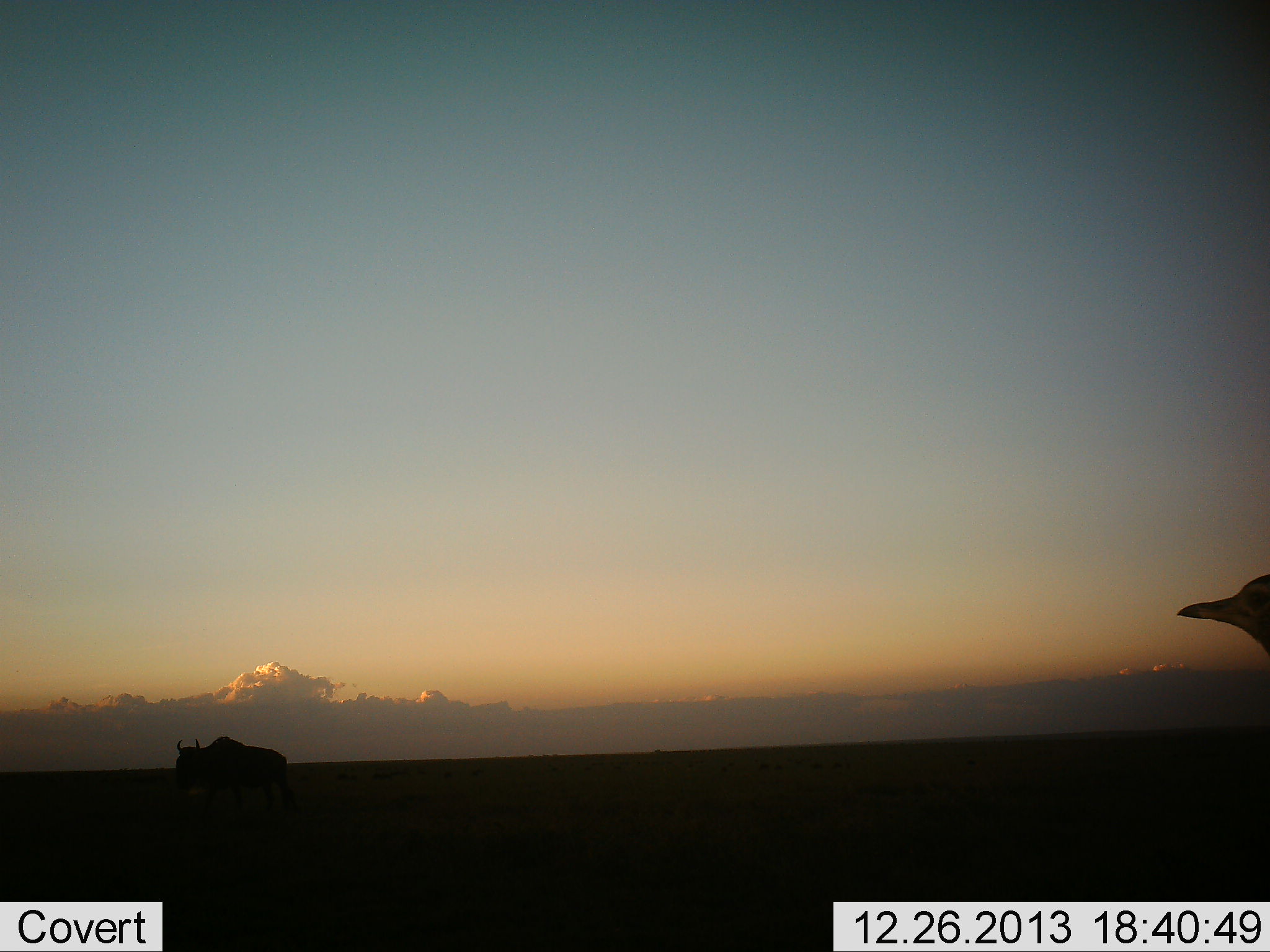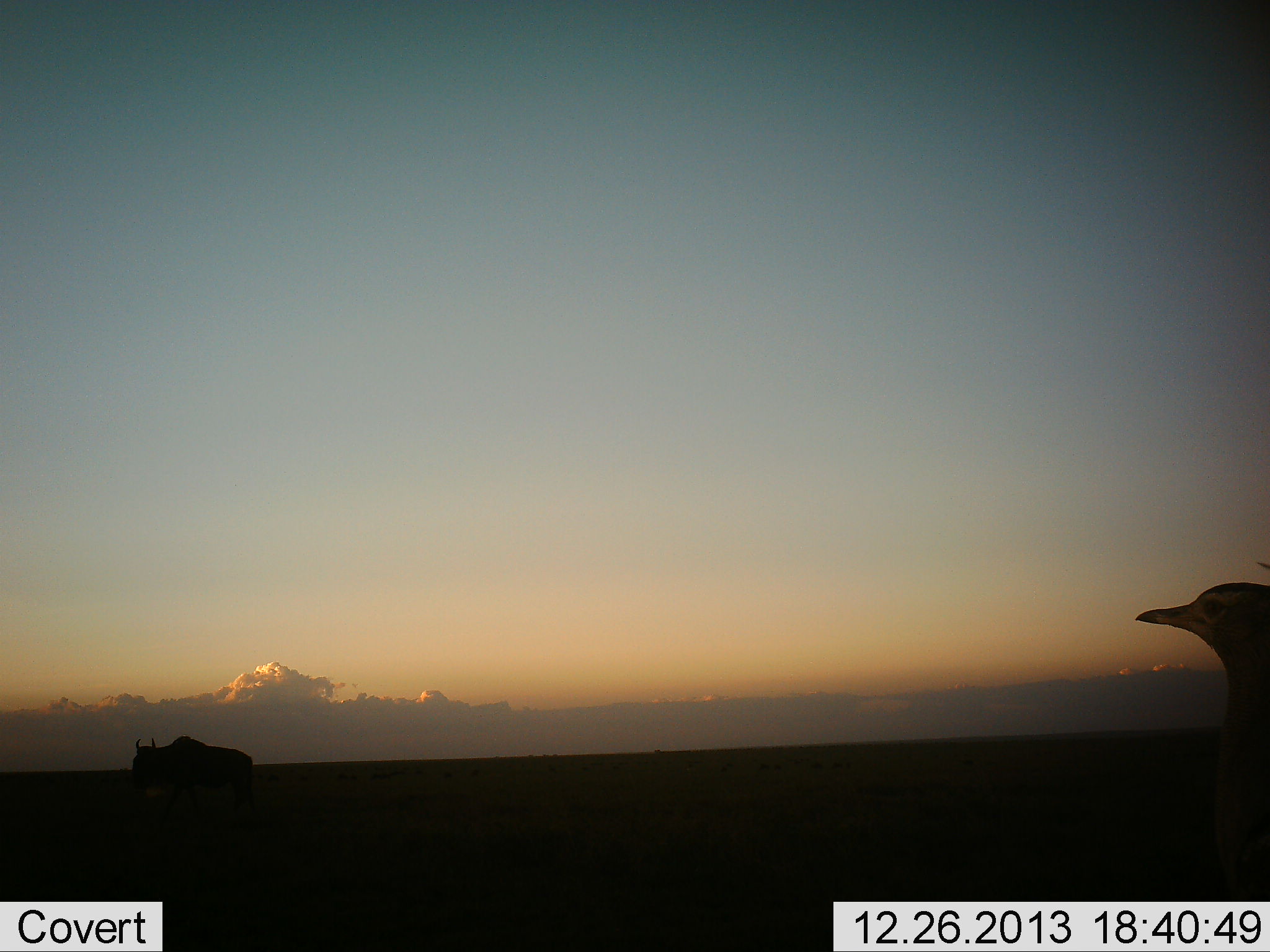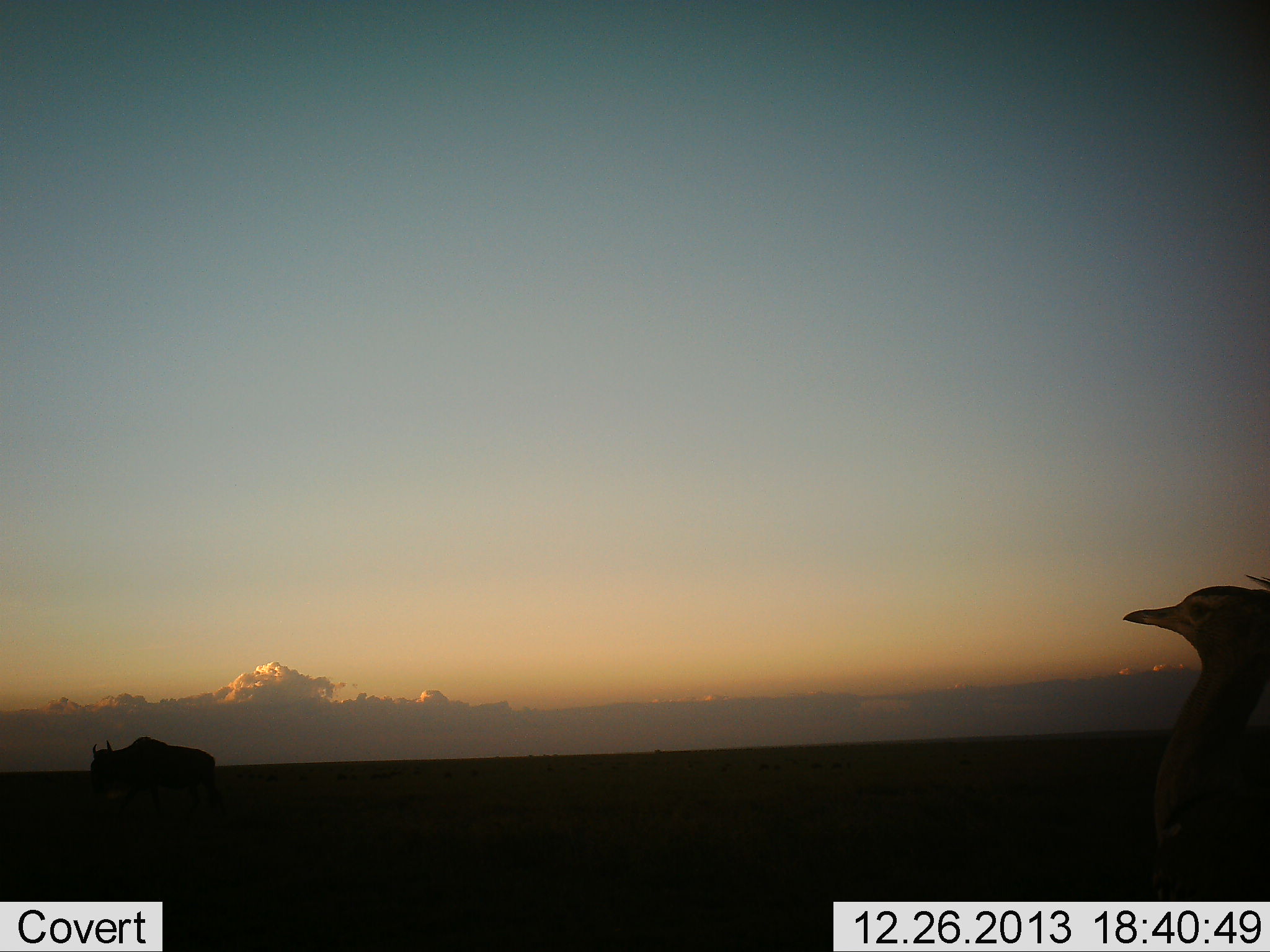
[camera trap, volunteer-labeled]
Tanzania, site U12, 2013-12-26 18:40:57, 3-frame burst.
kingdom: Animalia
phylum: Chordata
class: Aves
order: Otidiformes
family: Otididae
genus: Ardeotis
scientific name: Ardeotis kori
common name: kori bustard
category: koribustard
Koribustard (kori bustard) (Ardeotis kori), count 1. Behavior (volunteer vote fractions): standing 60%, resting 0%, moving 40%, interacting 0%. Young present (vote fraction): 0%. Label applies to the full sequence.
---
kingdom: Animalia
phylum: Chordata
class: Mammalia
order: Artiodactyla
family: Bovidae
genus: Connochaetes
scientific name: Connochaetes taurinus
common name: blue wildebeest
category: wildebeest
Wildebeest (blue wildebeest) (Connochaetes taurinus), count 1. Behavior (volunteer vote fractions): standing 21%, resting 0%, moving 86%, interacting 0%. Young present (vote fraction): 0%. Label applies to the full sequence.